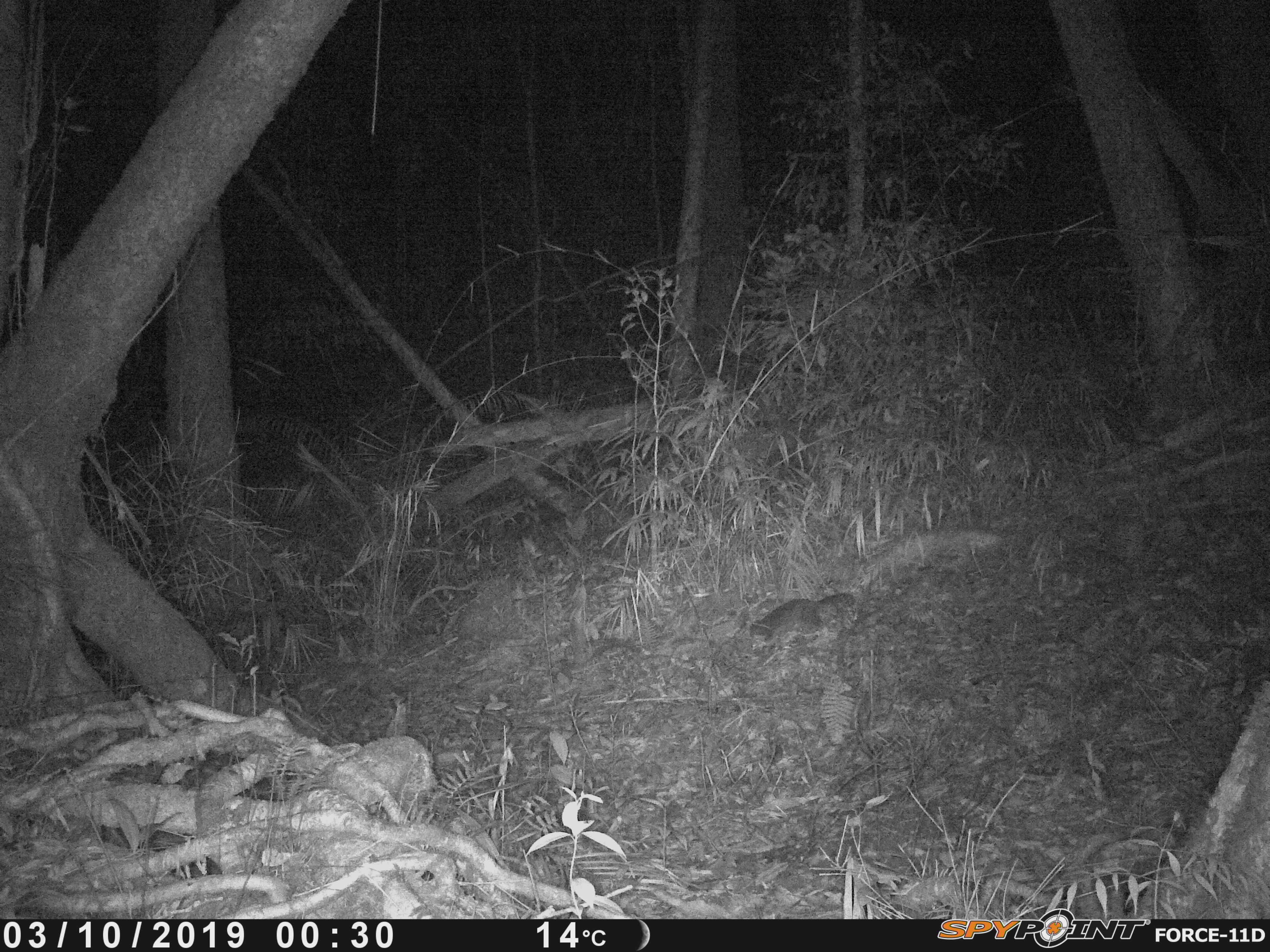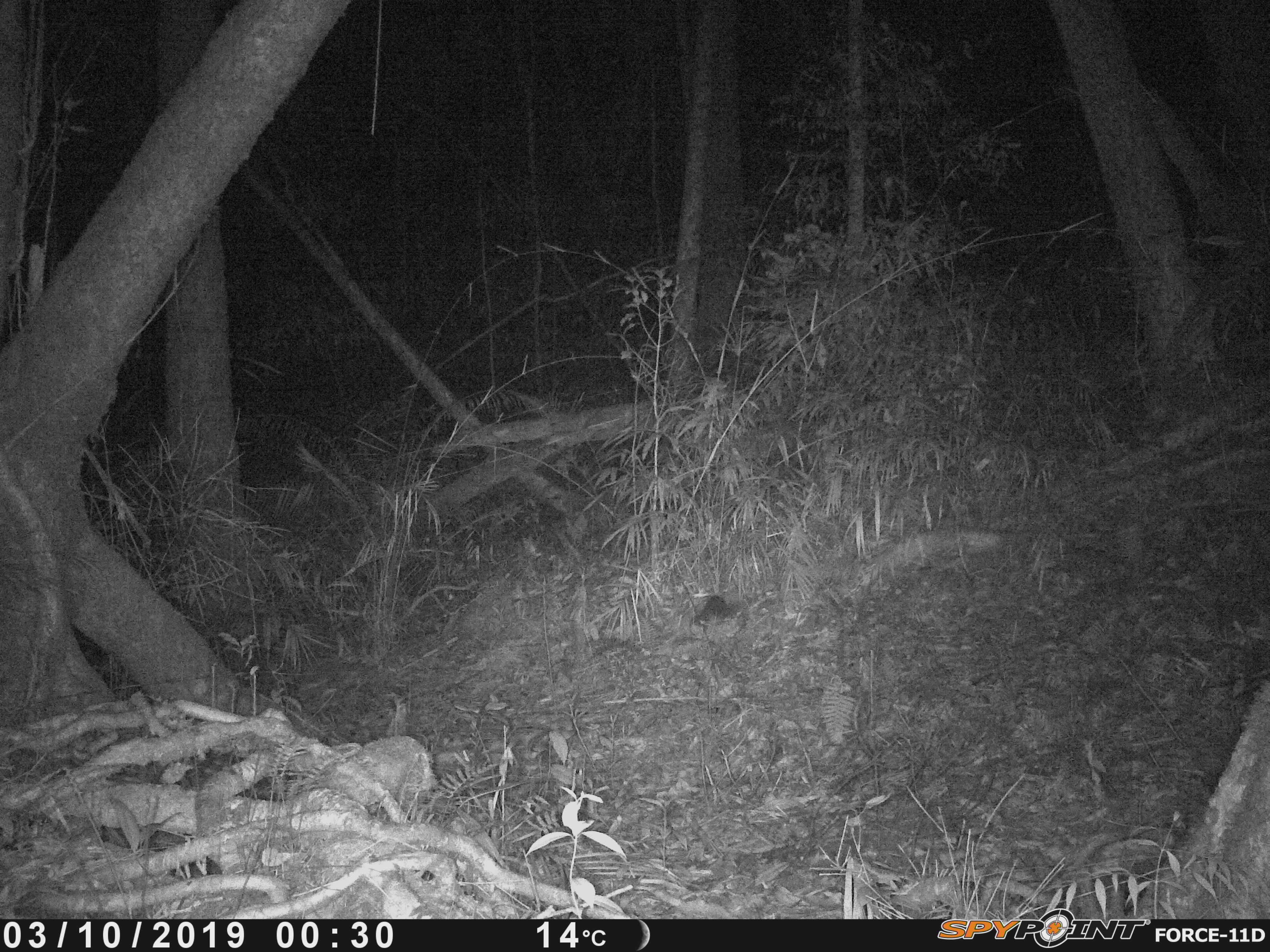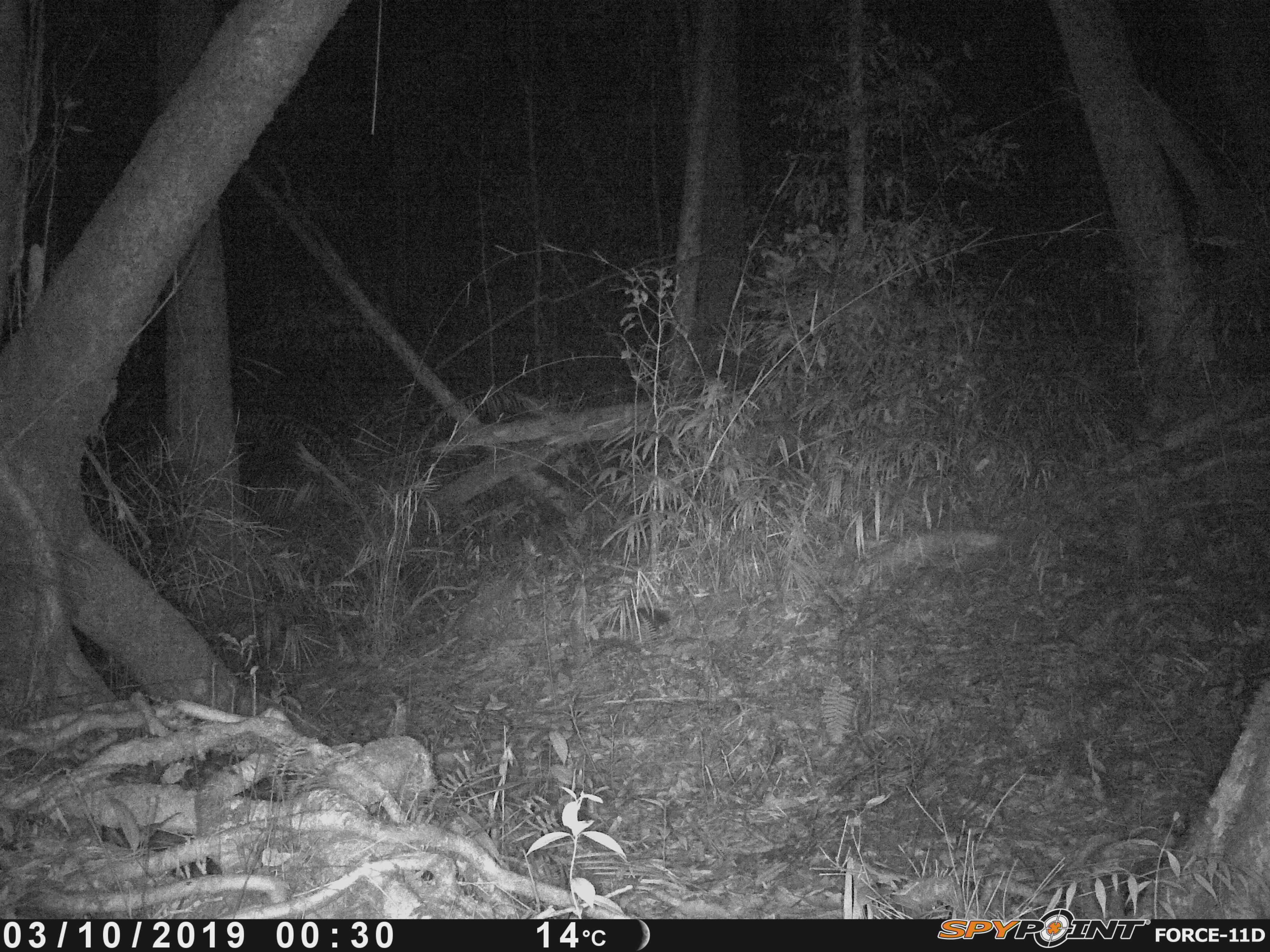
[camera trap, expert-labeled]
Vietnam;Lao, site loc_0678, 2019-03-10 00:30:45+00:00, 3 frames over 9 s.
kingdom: Animalia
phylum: Chordata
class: Mammalia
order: Carnivora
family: Mustelidae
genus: Melogale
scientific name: Melogale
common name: ferret badger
Ferret badger (Melogale). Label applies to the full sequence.